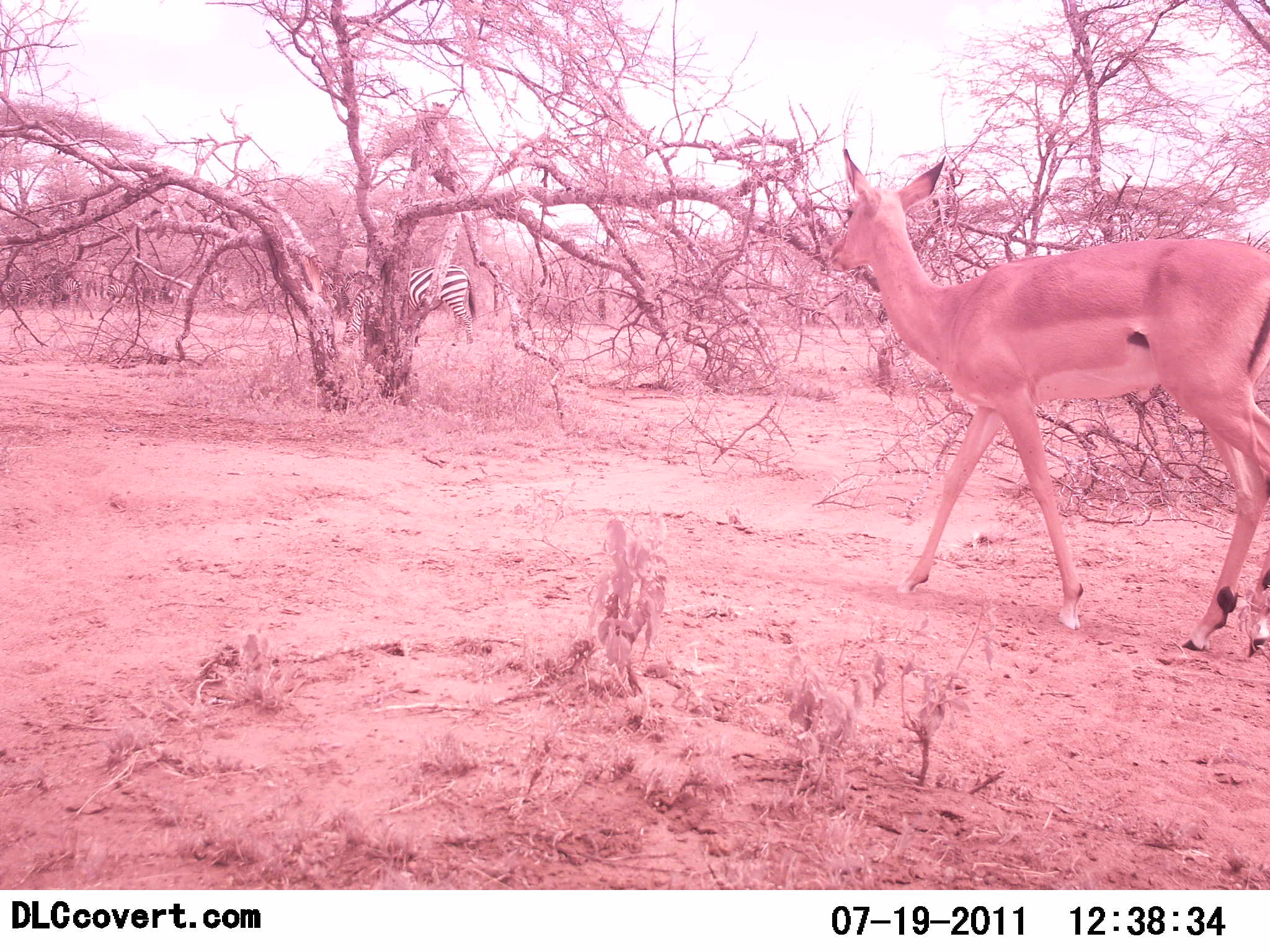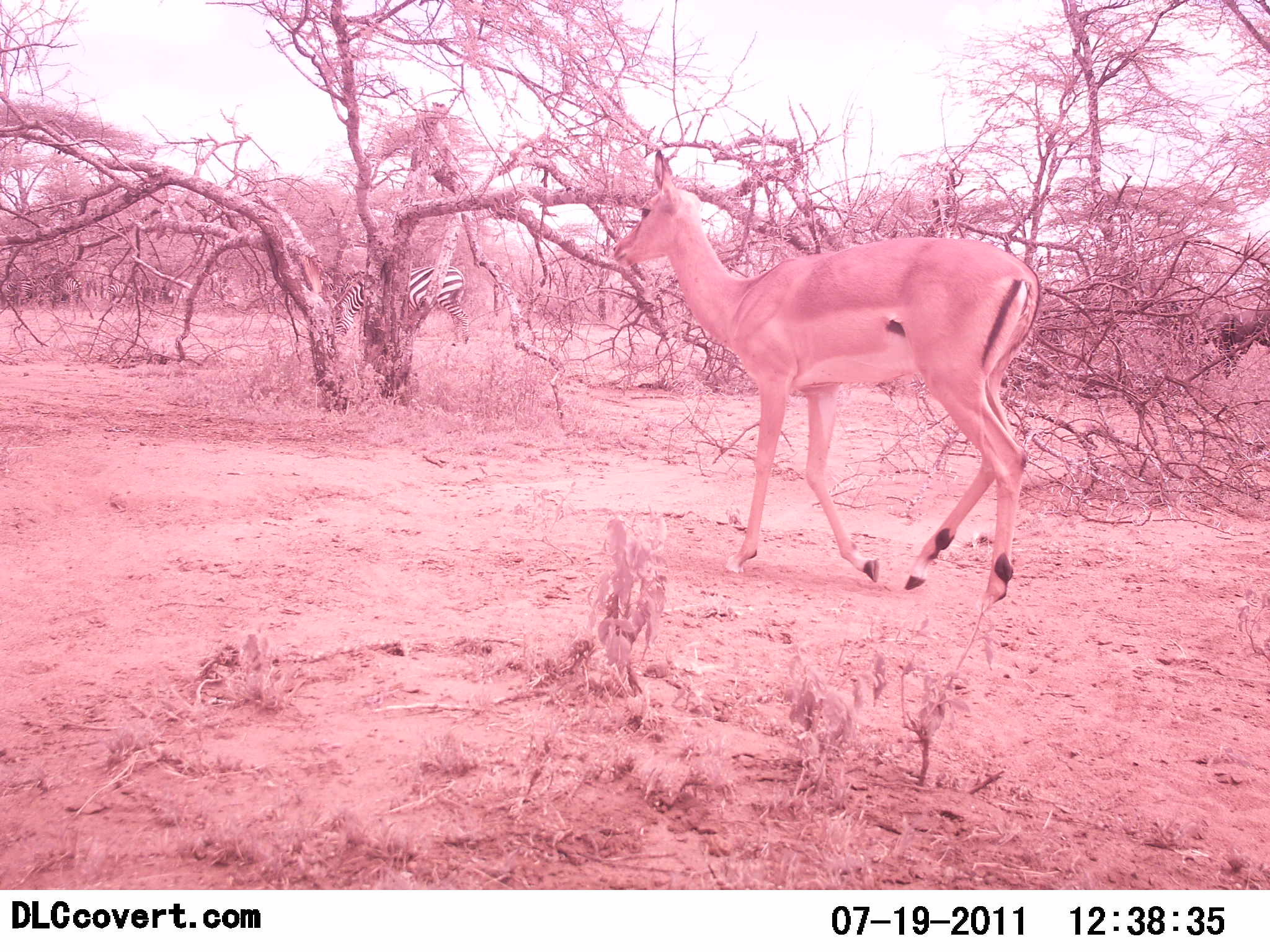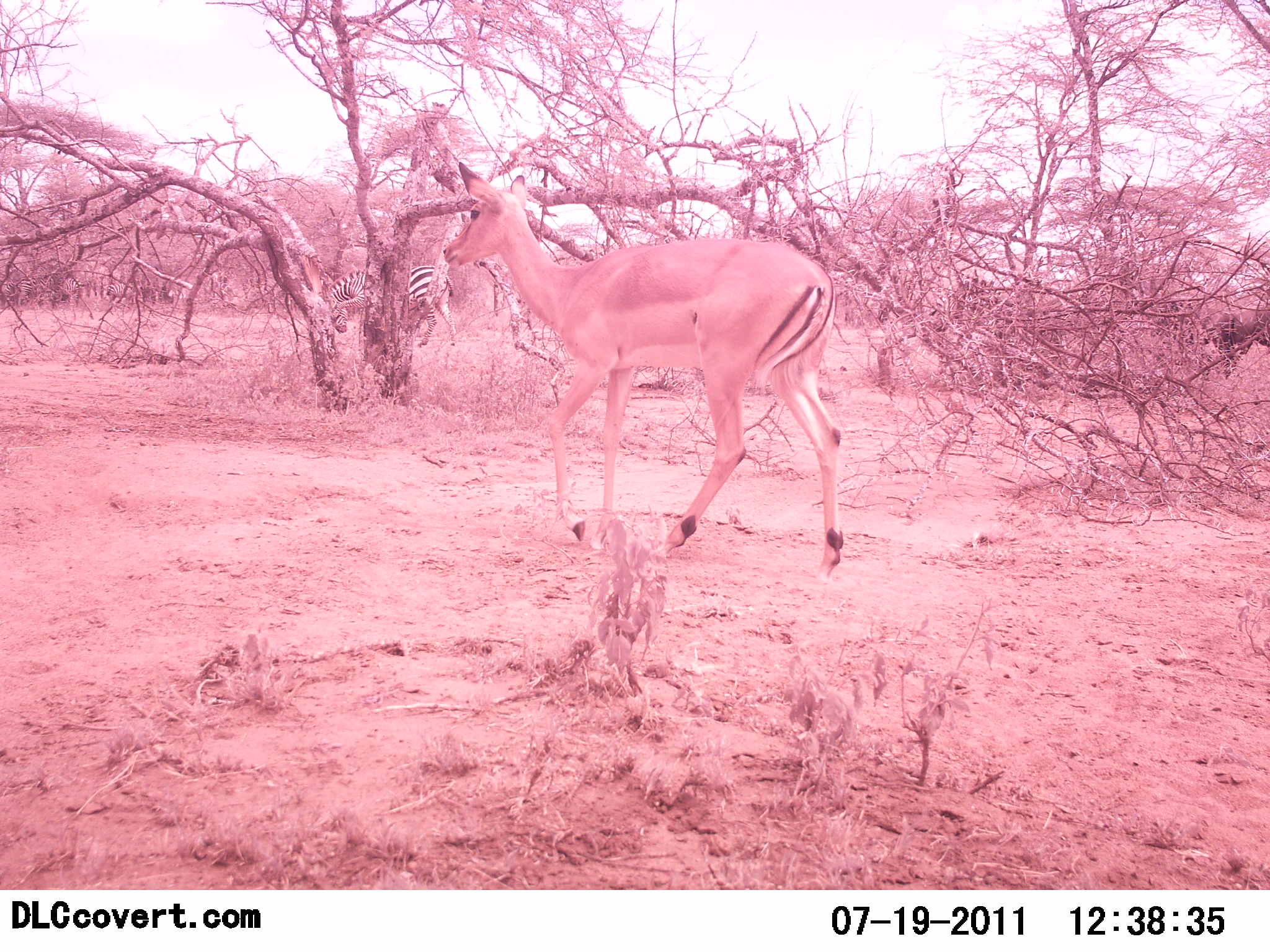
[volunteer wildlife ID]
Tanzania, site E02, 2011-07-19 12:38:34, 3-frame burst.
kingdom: Animalia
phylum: Chordata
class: Mammalia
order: Artiodactyla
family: Bovidae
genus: Nanger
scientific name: Nanger granti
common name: grant's gazelle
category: gazellegrants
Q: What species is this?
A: Gazellegrants (grant's gazelle) (Nanger granti).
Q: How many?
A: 1.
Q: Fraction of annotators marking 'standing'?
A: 17%.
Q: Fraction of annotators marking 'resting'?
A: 0%.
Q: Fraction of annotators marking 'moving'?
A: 83%.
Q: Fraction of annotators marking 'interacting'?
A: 0%.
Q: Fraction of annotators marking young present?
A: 0%.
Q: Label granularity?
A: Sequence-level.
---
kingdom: Animalia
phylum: Chordata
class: Mammalia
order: Perissodactyla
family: Equidae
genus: Equus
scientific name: Equus quagga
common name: plains zebra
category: zebra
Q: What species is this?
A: Zebra (plains zebra) (Equus quagga).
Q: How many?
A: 1.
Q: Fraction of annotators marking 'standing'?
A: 27%.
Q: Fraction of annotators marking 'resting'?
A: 0%.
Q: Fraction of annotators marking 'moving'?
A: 64%.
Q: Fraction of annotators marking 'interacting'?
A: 0%.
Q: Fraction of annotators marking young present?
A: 0%.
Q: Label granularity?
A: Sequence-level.